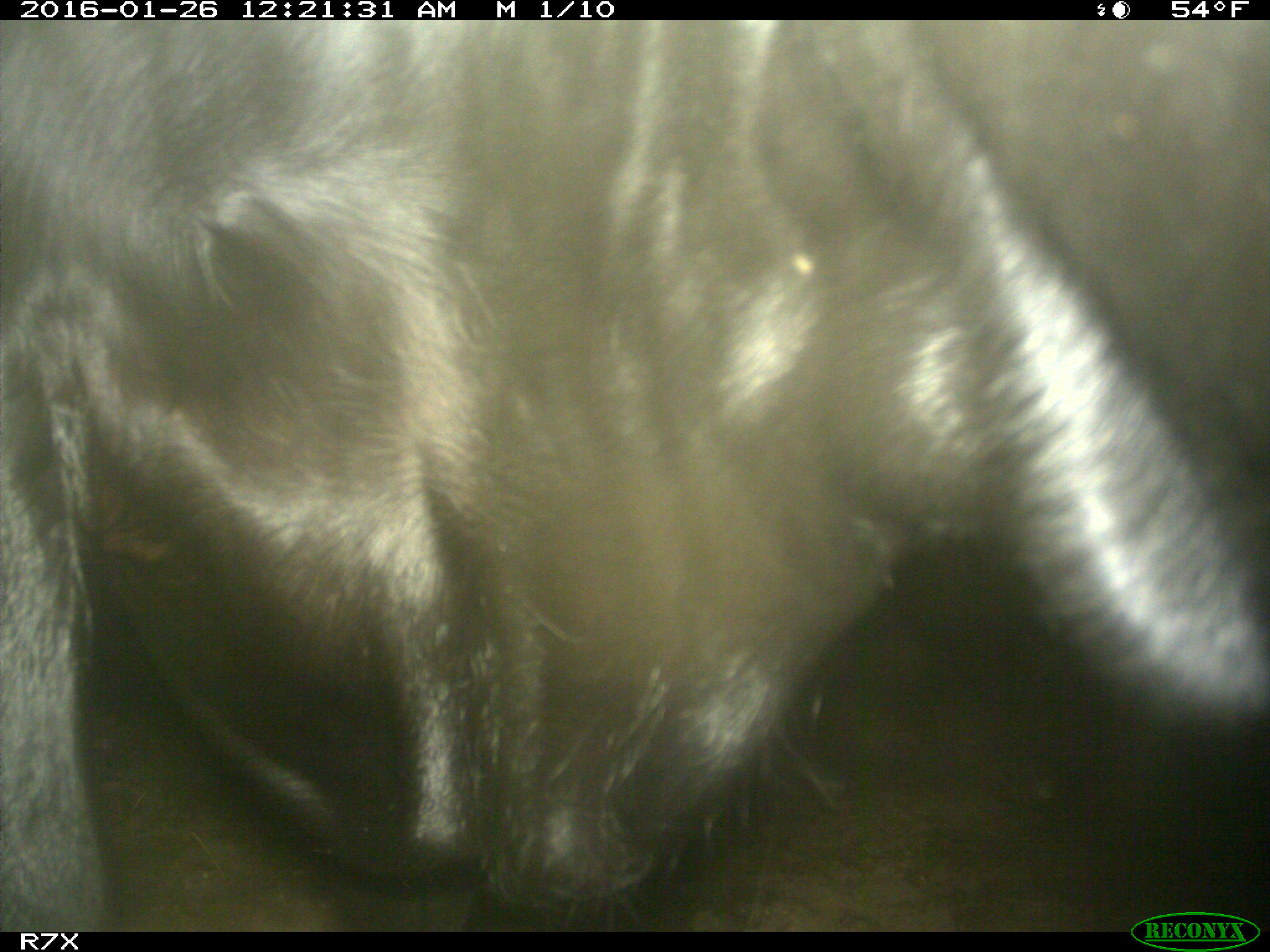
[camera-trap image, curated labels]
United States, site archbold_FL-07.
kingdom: Animalia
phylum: Chordata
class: Mammalia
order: Artiodactyla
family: Bovidae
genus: Bos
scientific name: Bos taurus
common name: domestic cow